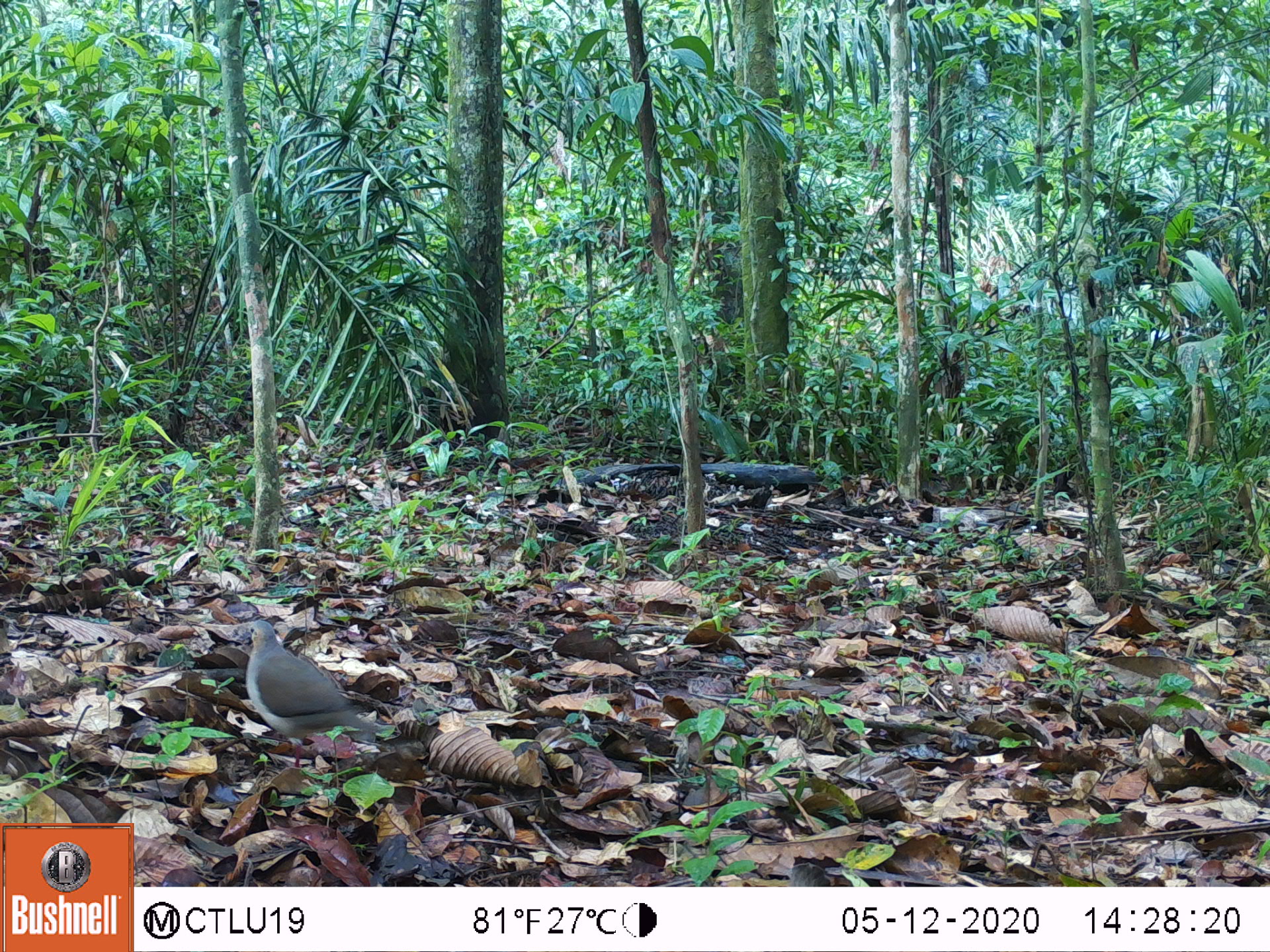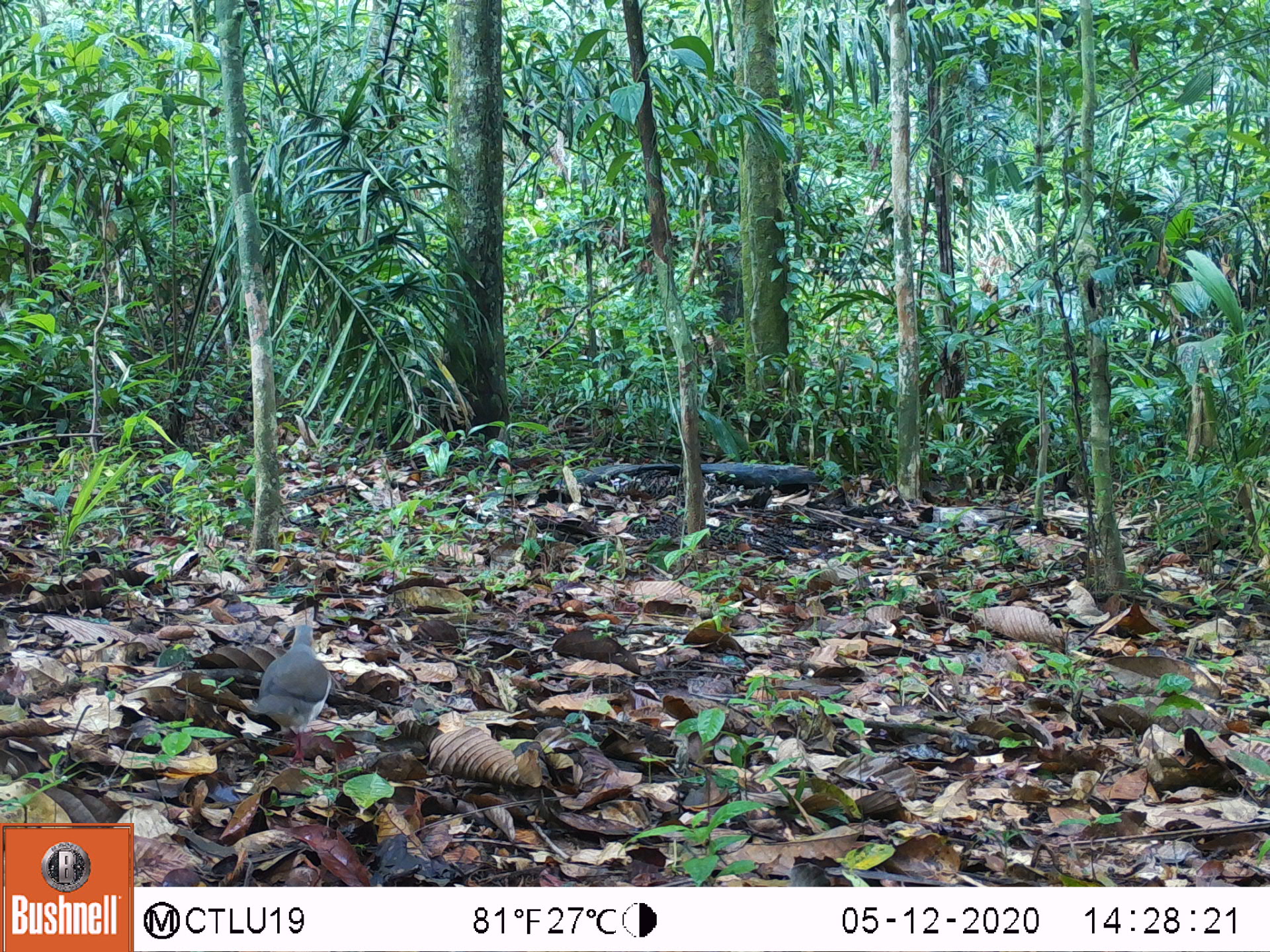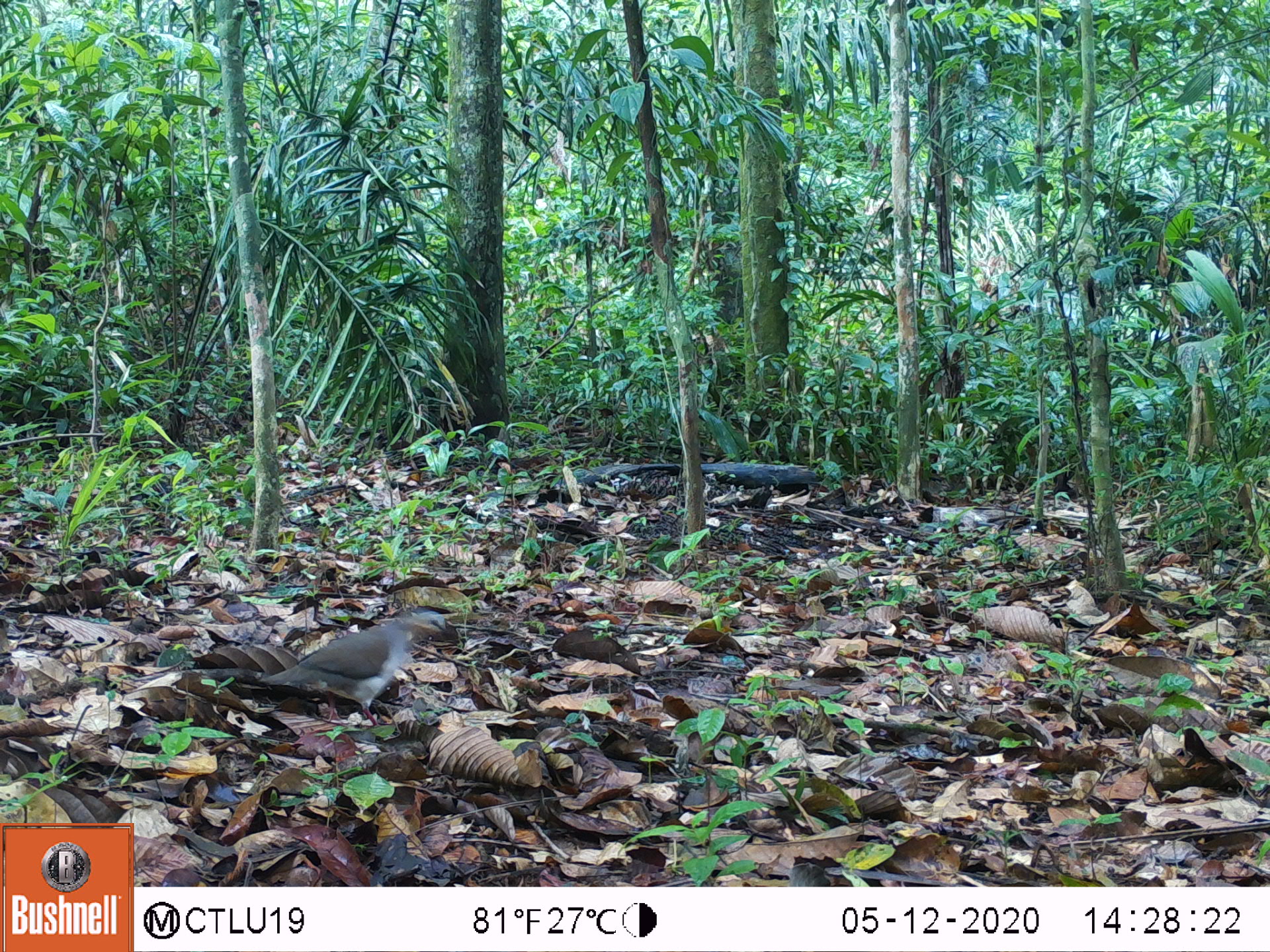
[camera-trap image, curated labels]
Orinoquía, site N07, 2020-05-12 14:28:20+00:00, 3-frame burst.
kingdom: Animalia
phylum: Chordata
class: Aves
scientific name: Aves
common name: bird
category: unknown bird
Unknown bird (bird) (Aves).